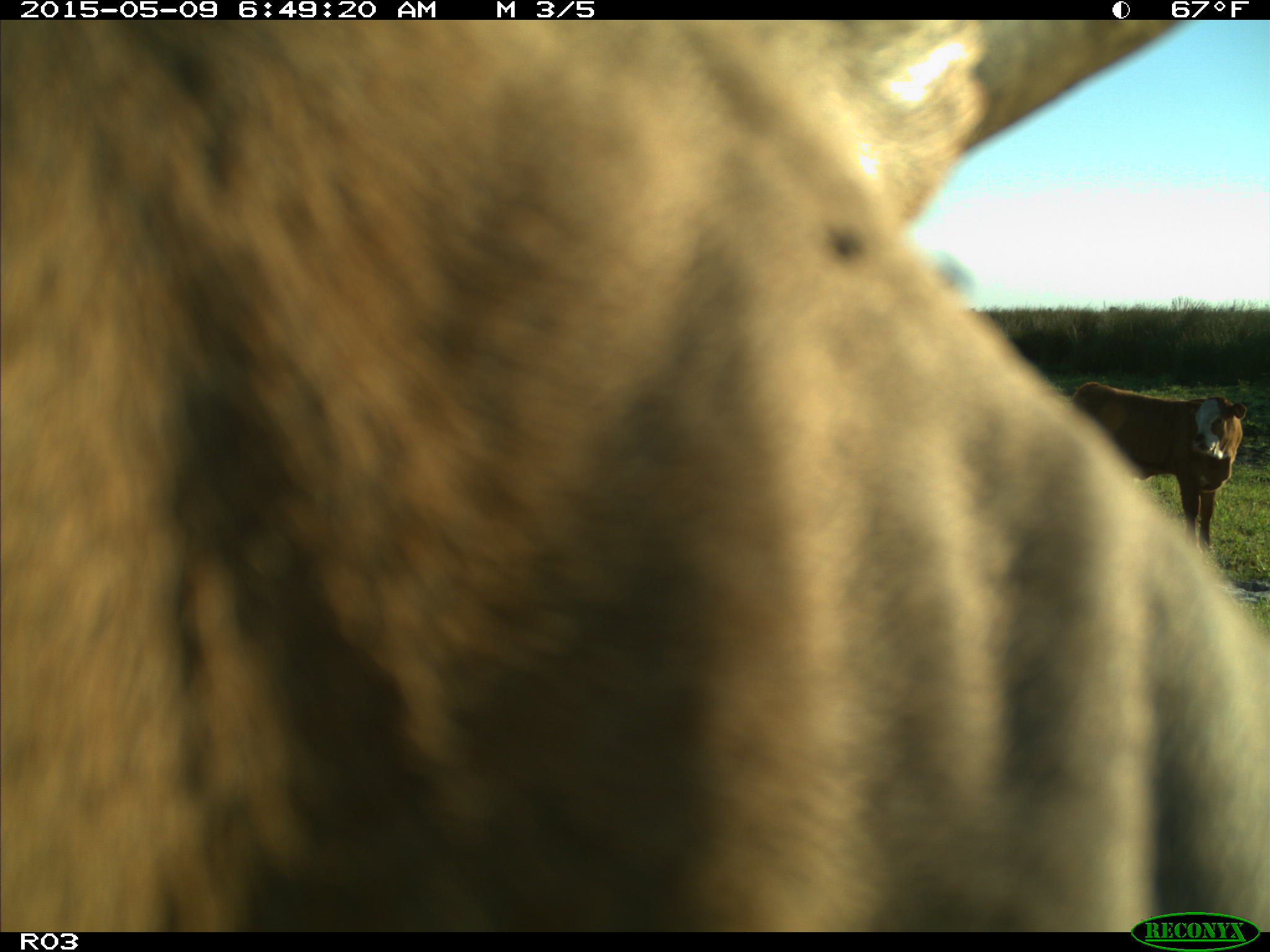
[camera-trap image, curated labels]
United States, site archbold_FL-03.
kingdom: Animalia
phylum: Chordata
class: Mammalia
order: Artiodactyla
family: Bovidae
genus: Bos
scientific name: Bos taurus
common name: domestic cow